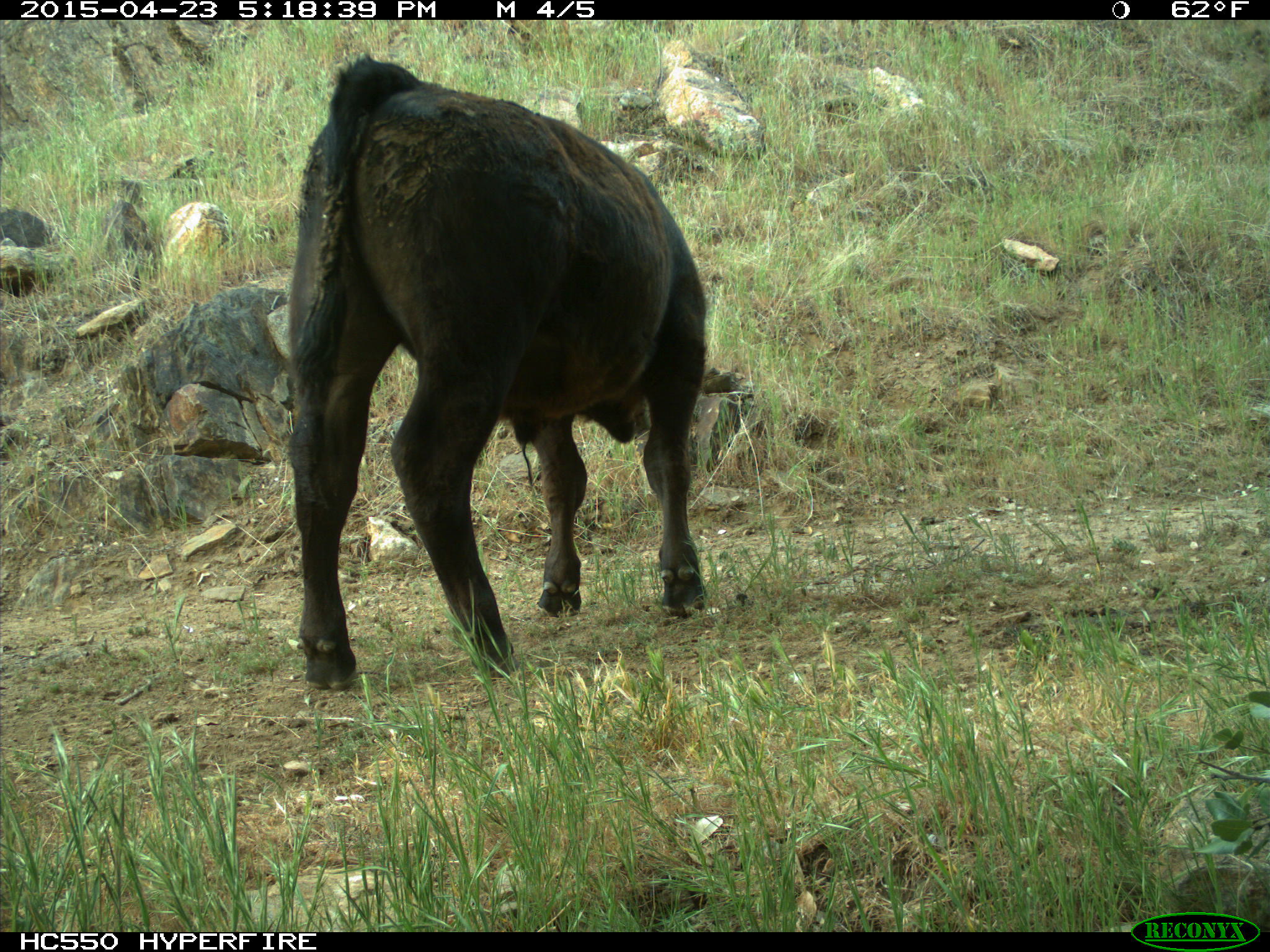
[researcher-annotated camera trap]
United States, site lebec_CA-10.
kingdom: Animalia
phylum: Chordata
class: Mammalia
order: Artiodactyla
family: Bovidae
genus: Bos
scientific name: Bos taurus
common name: domestic cow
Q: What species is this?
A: Bos taurus (domestic cow).